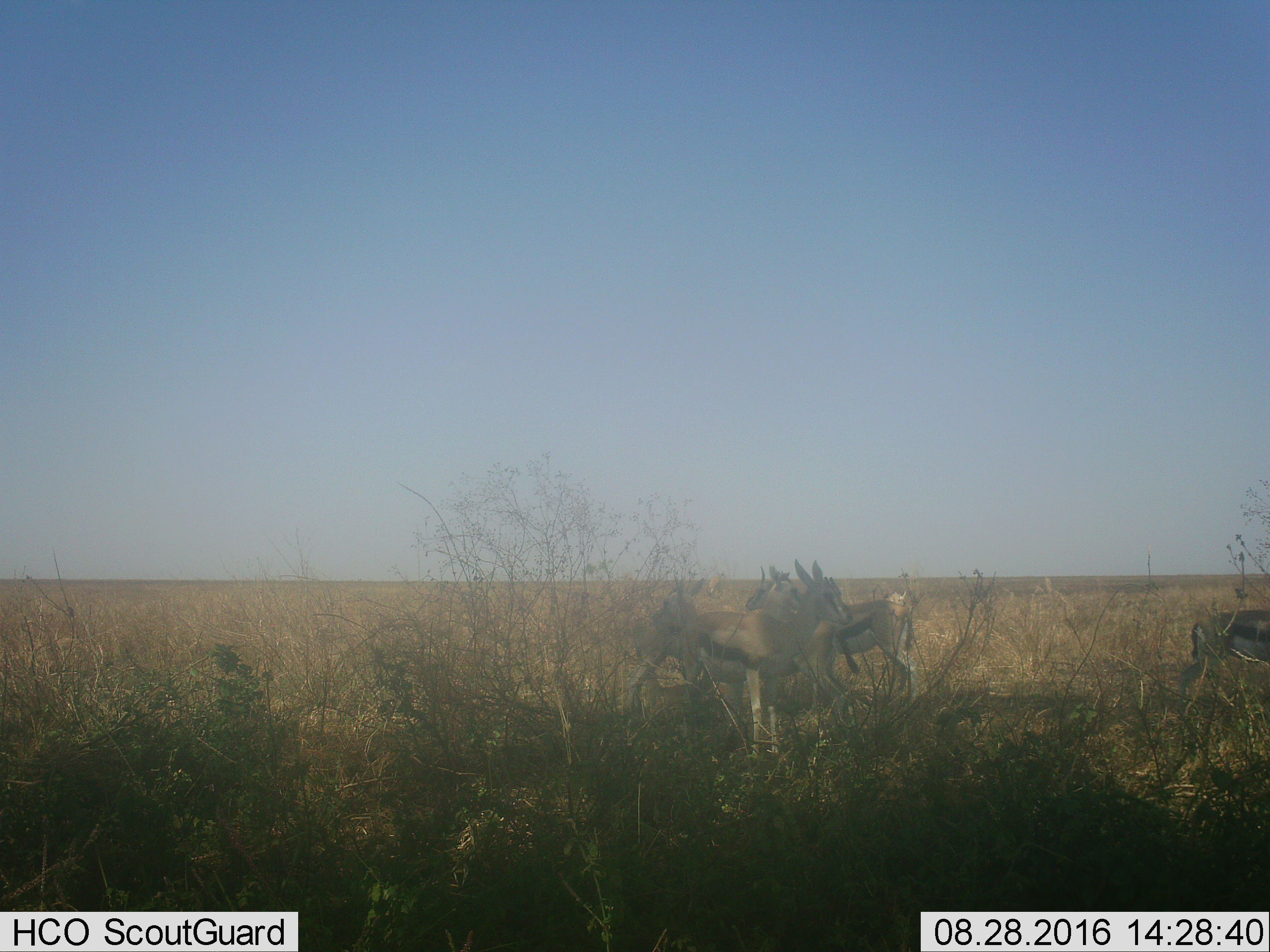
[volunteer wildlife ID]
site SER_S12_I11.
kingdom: Animalia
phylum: Chordata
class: Mammalia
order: Artiodactyla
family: Bovidae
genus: Eudorcas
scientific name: Eudorcas thomsonii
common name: thomson's gazelle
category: gazellethomsons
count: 5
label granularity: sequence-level